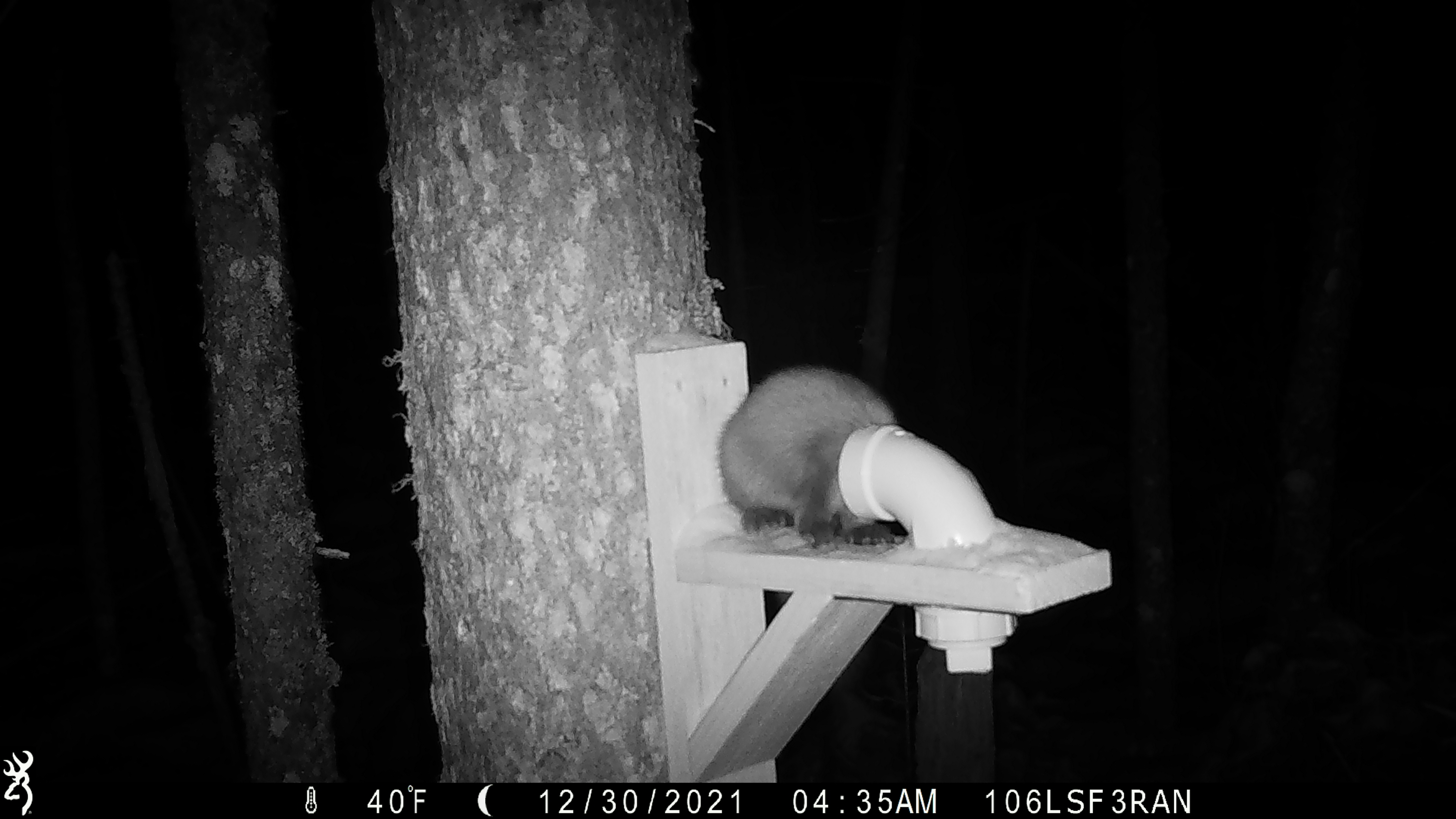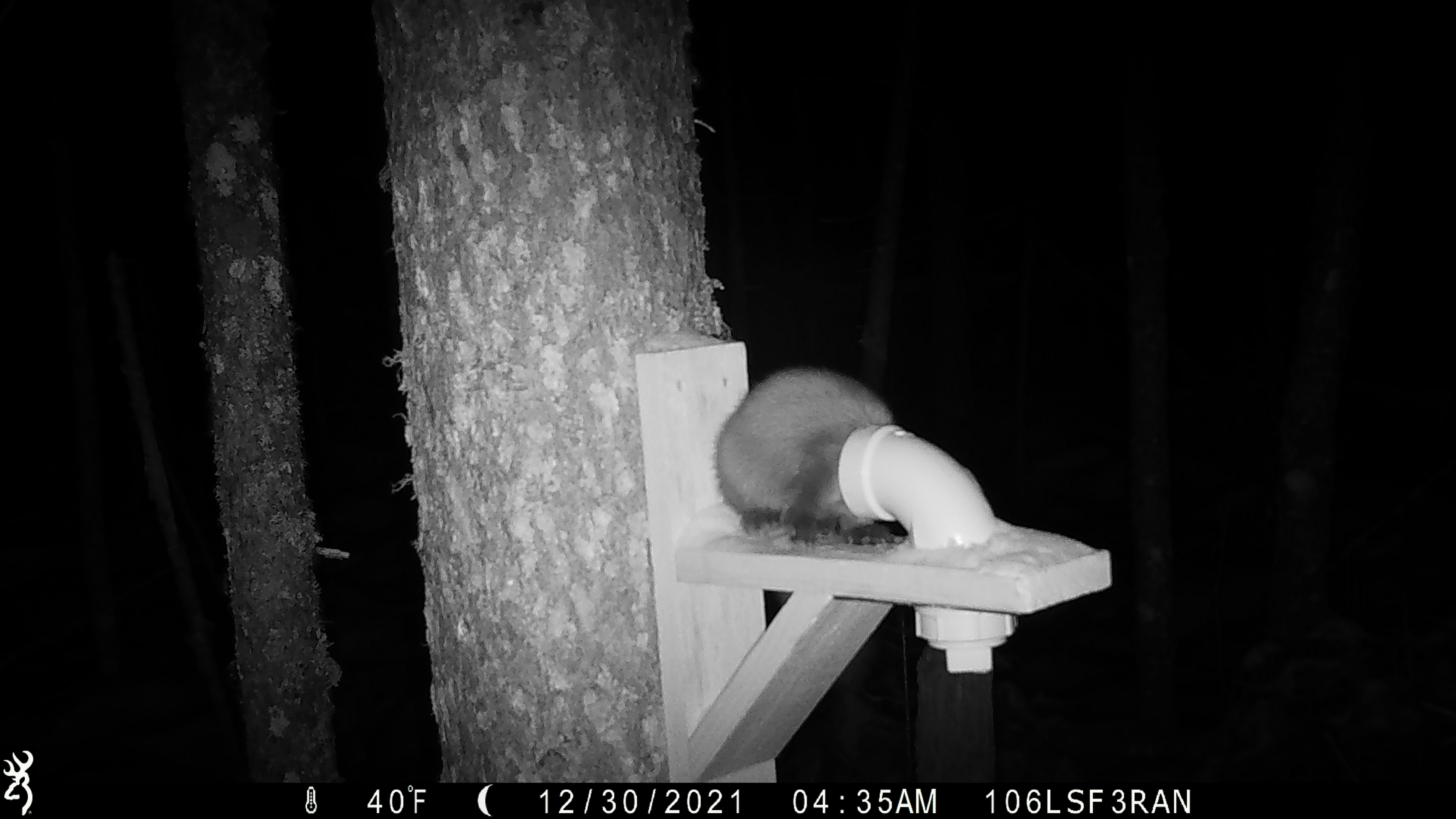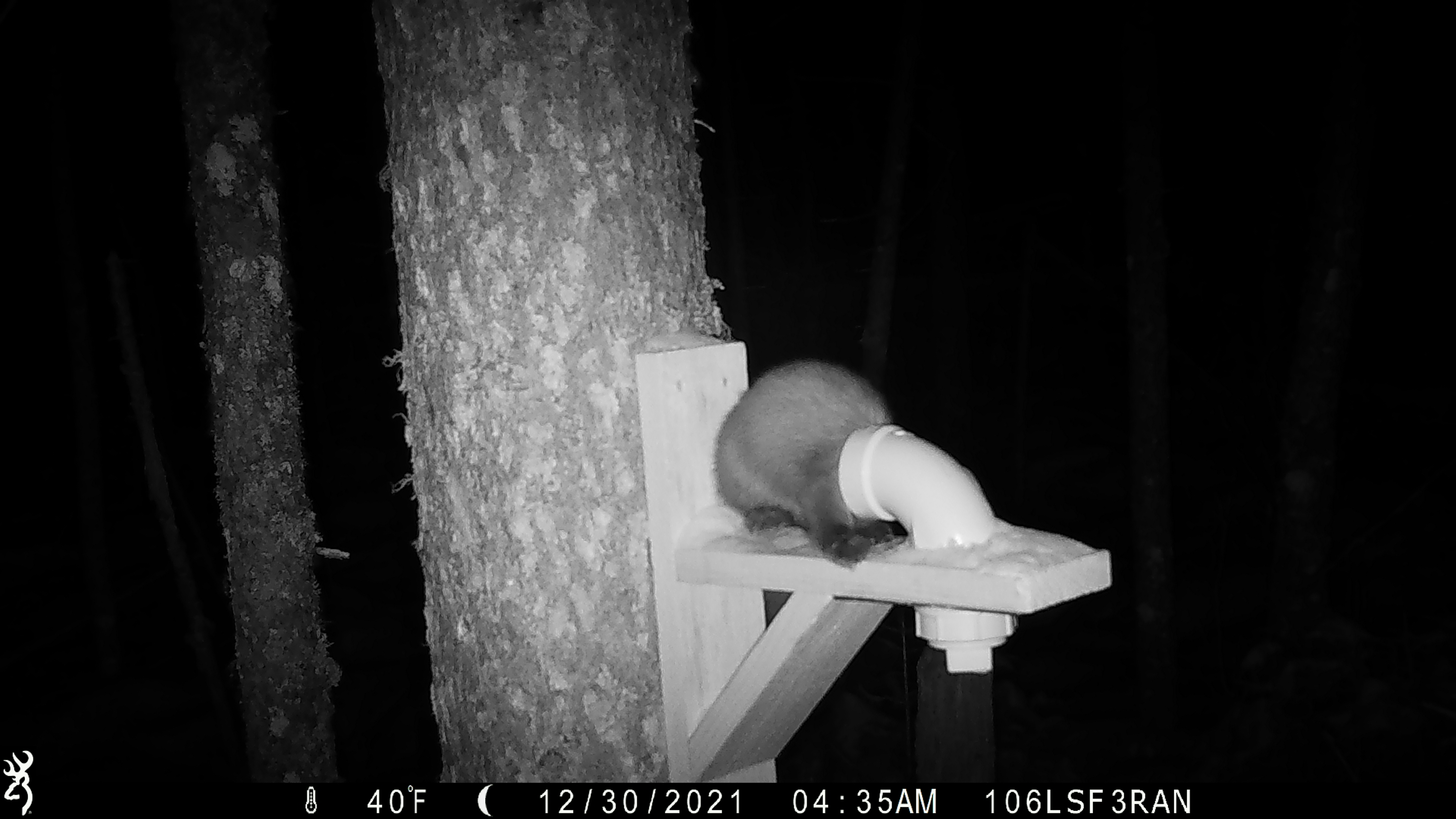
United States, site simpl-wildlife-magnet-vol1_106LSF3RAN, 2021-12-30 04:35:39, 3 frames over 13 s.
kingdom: Animalia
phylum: Chordata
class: Mammalia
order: Carnivora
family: Mustelidae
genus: Martes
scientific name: Martes americana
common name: american marten